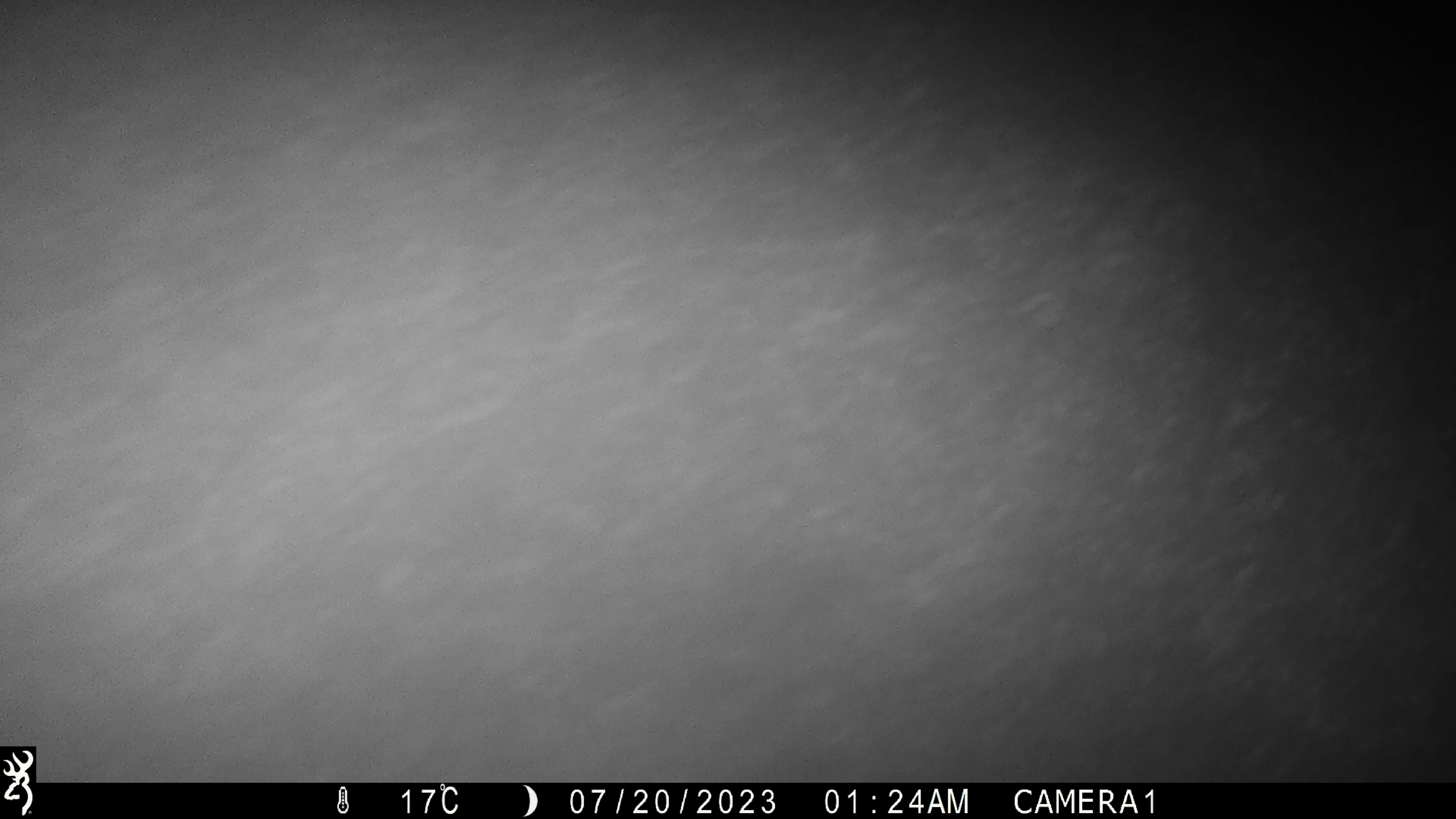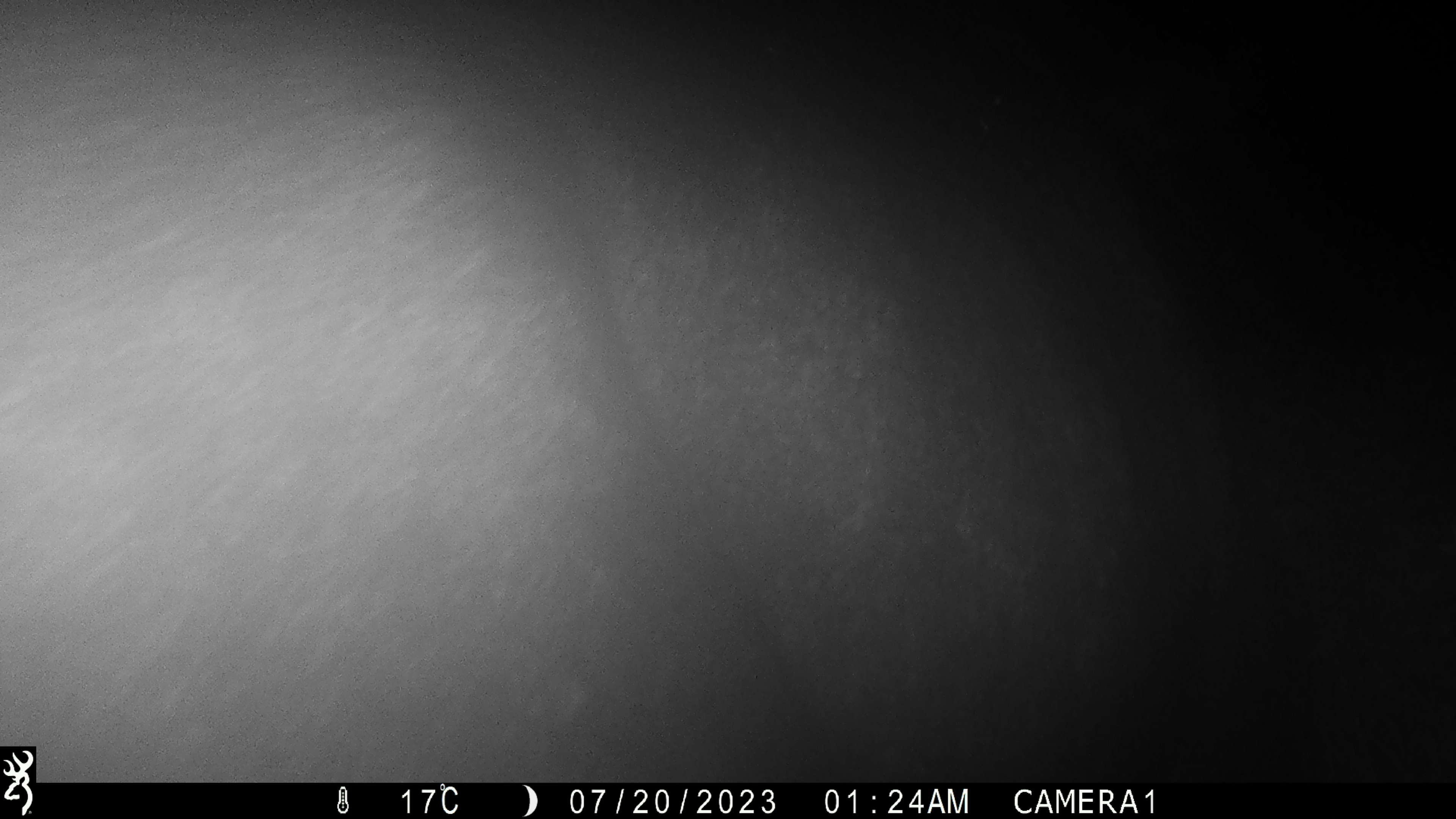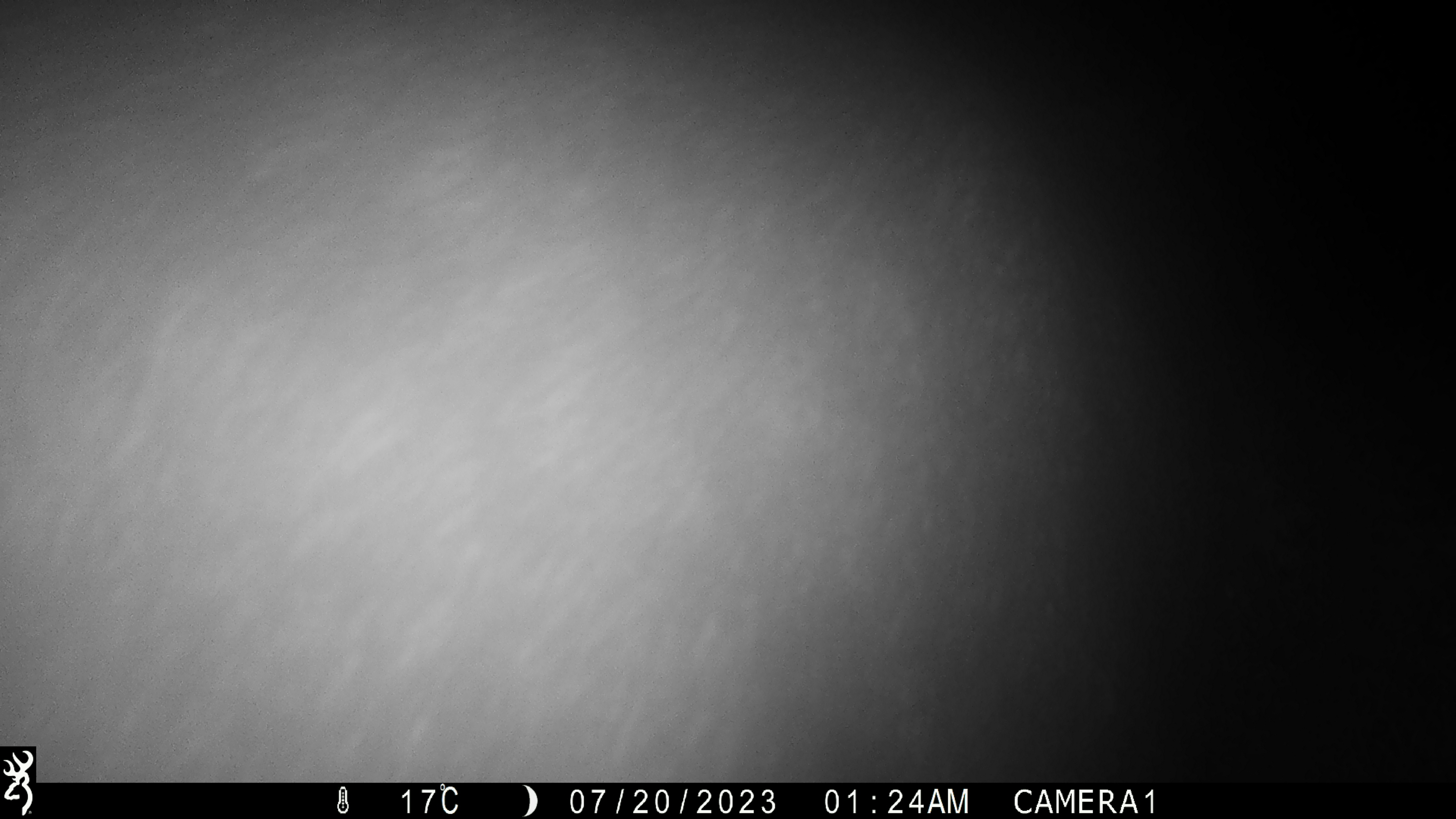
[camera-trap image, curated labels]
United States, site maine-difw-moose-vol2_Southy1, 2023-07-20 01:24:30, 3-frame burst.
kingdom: Animalia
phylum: Chordata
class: Mammalia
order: Artiodactyla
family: Cervidae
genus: Alces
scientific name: Alces alces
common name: moose